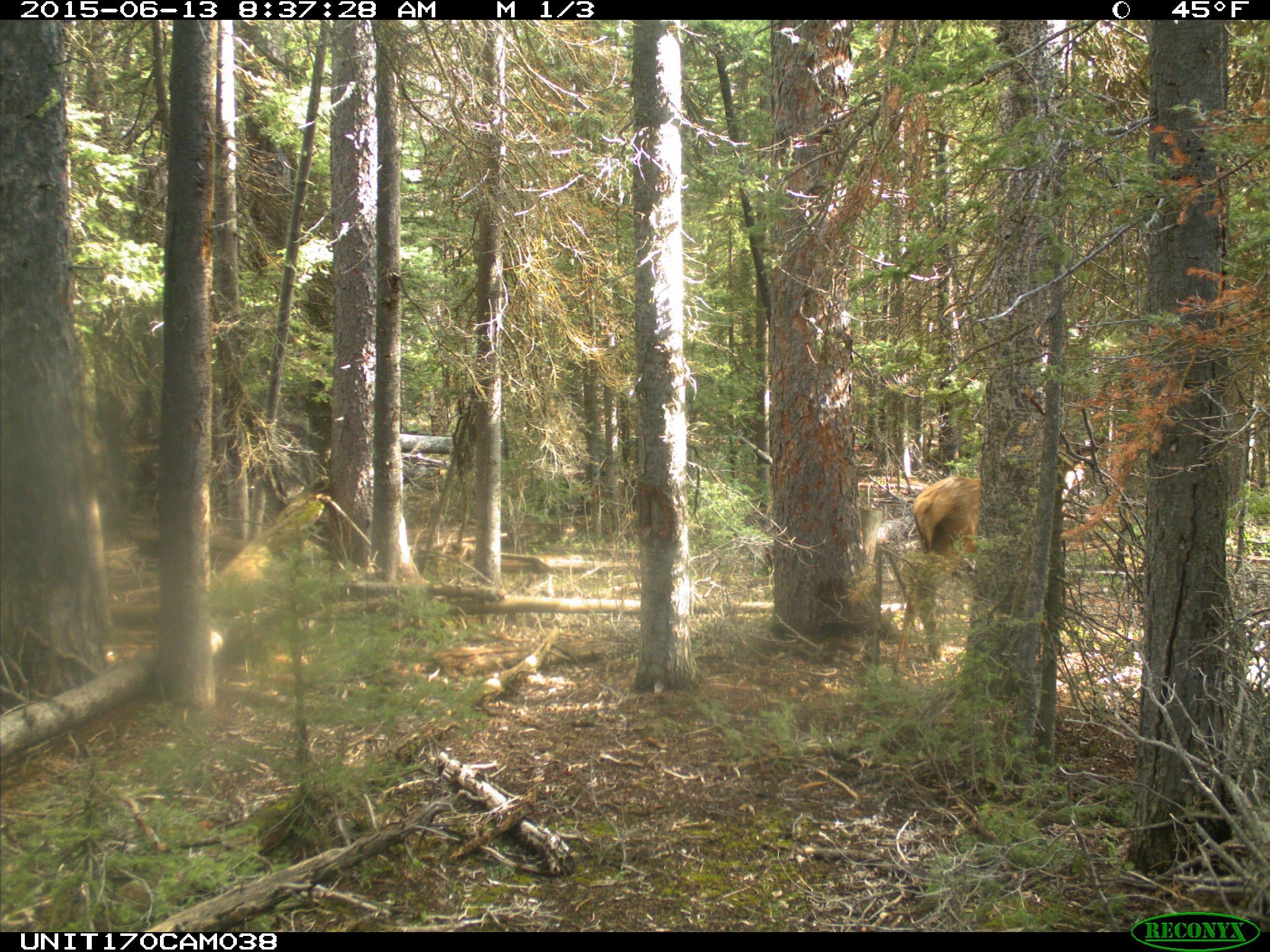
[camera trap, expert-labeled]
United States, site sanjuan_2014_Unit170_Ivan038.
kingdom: Animalia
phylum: Chordata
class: Mammalia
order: Artiodactyla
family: Cervidae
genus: Cervus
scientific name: Cervus elaphus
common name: red deer